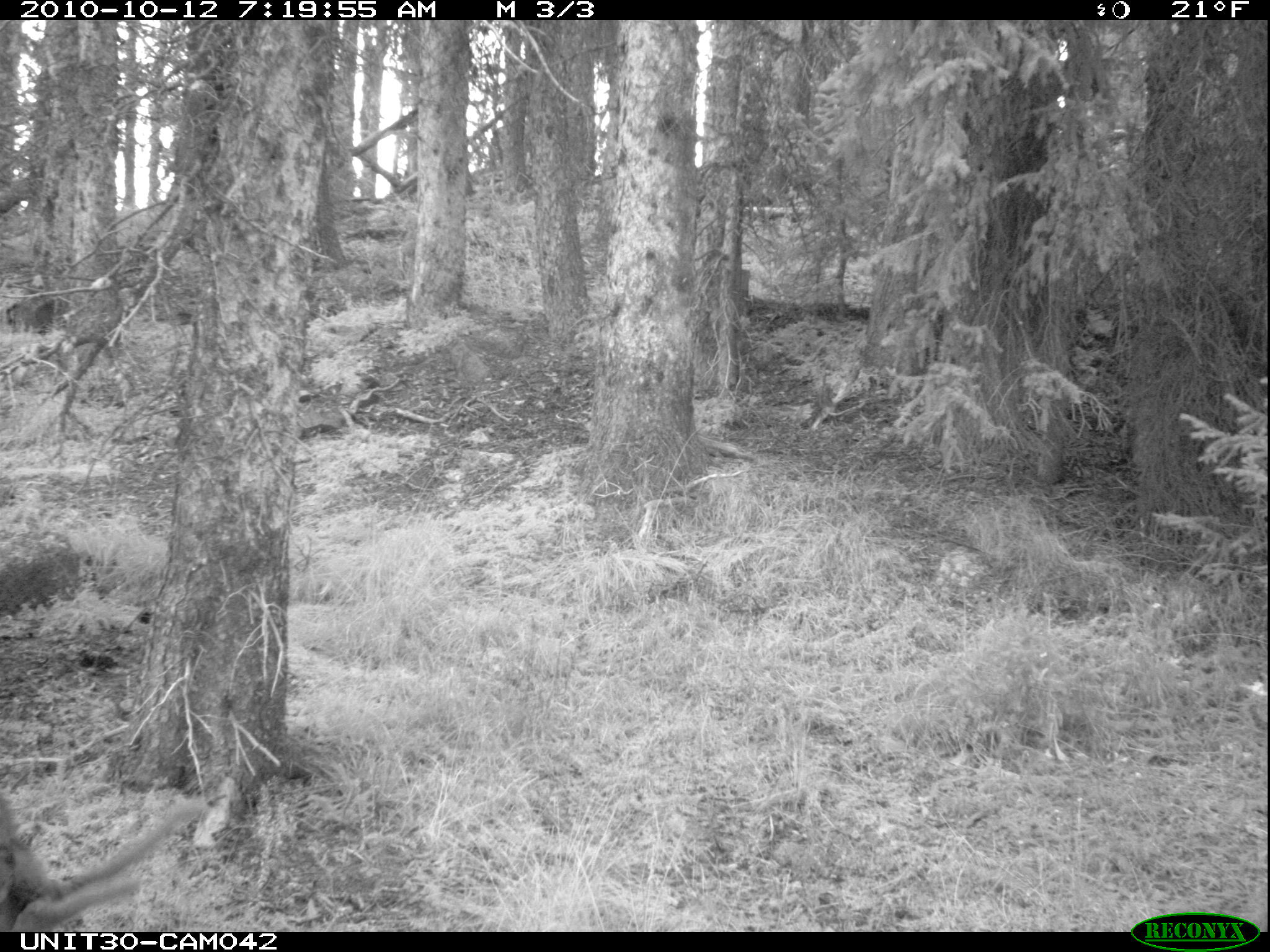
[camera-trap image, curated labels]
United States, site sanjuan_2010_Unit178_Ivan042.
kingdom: Animalia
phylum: Chordata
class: Mammalia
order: Artiodactyla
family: Cervidae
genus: Cervus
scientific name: Cervus elaphus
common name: red deer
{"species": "Cervus elaphus (red deer)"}